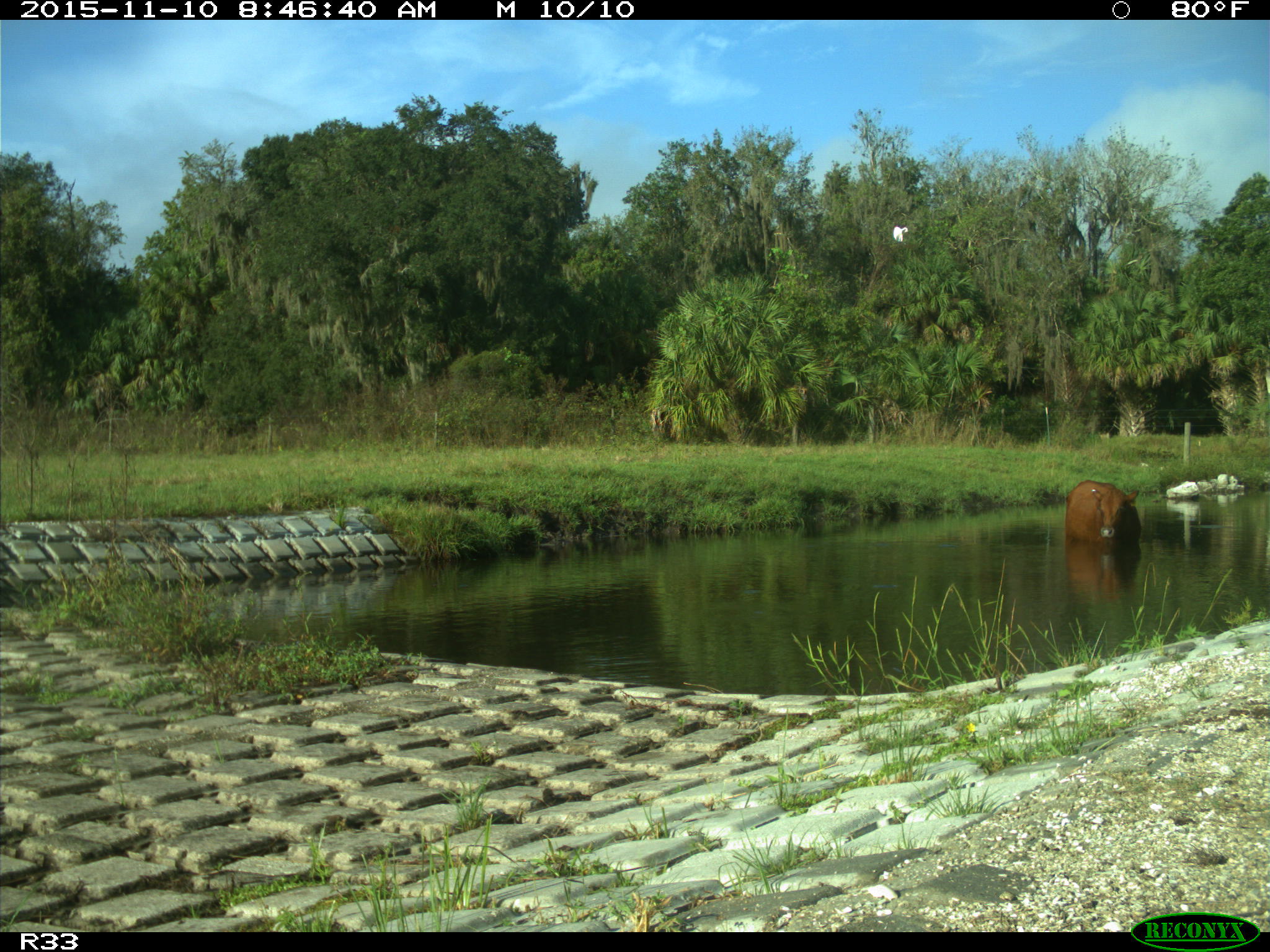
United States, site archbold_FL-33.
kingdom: Animalia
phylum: Chordata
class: Mammalia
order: Artiodactyla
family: Bovidae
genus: Bos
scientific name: Bos taurus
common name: domestic cow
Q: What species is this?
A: Bos taurus (domestic cow).